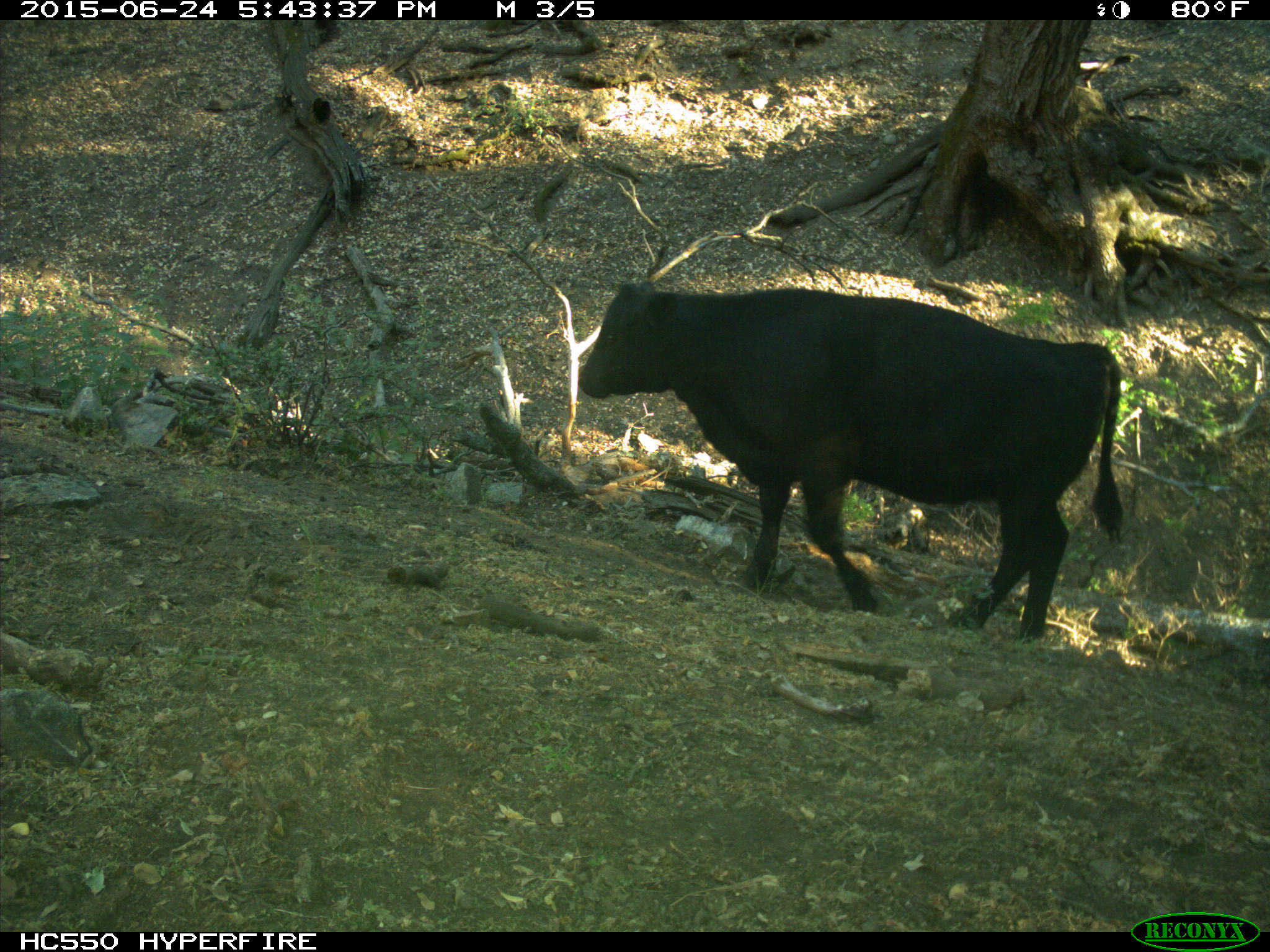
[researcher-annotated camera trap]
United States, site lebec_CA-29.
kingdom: Animalia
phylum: Chordata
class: Mammalia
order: Artiodactyla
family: Bovidae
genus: Bos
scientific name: Bos taurus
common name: domestic cow